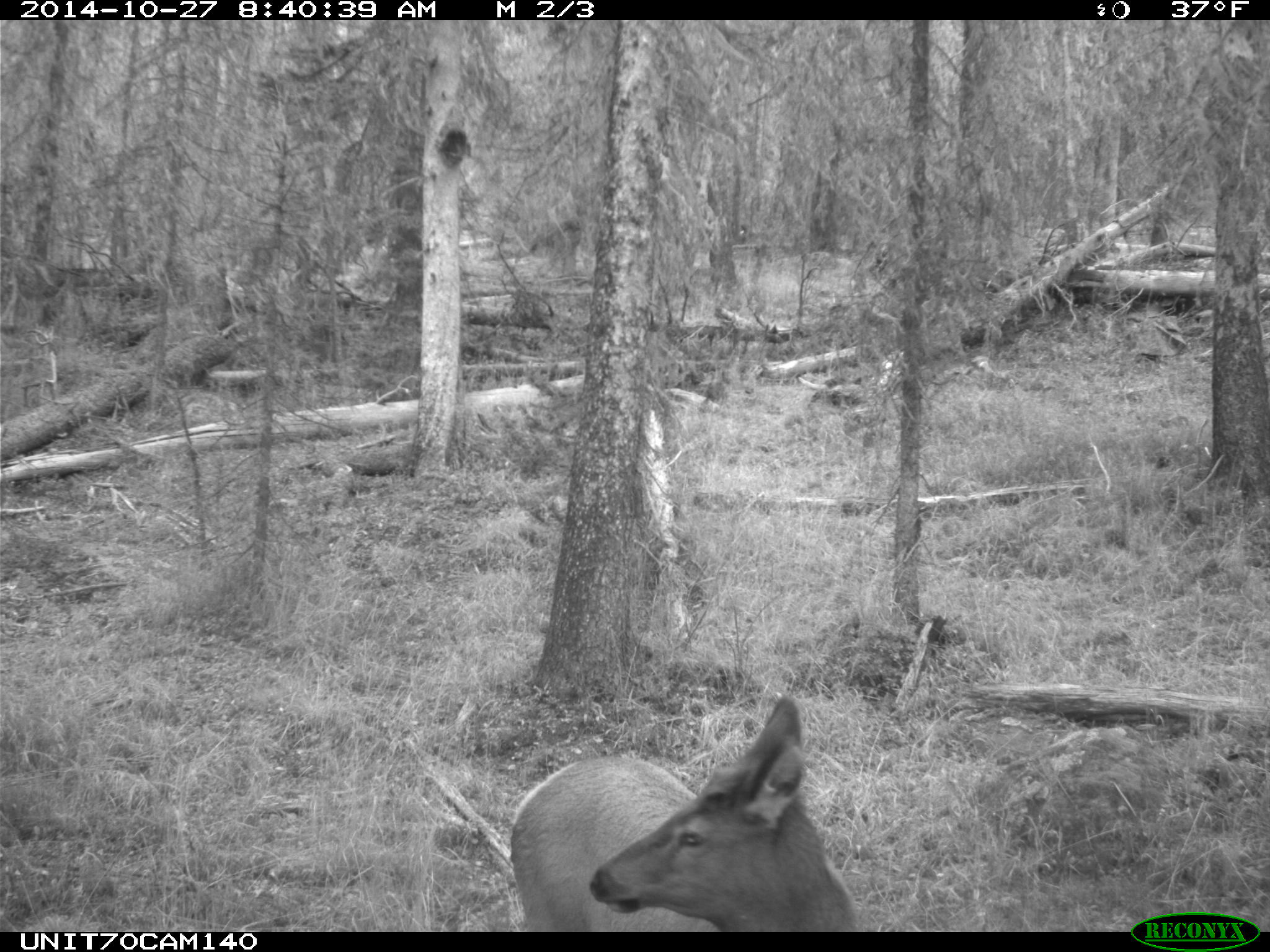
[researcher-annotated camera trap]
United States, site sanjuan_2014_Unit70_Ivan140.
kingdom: Animalia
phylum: Chordata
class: Mammalia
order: Artiodactyla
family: Cervidae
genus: Cervus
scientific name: Cervus elaphus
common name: red deer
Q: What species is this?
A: Cervus elaphus (red deer).